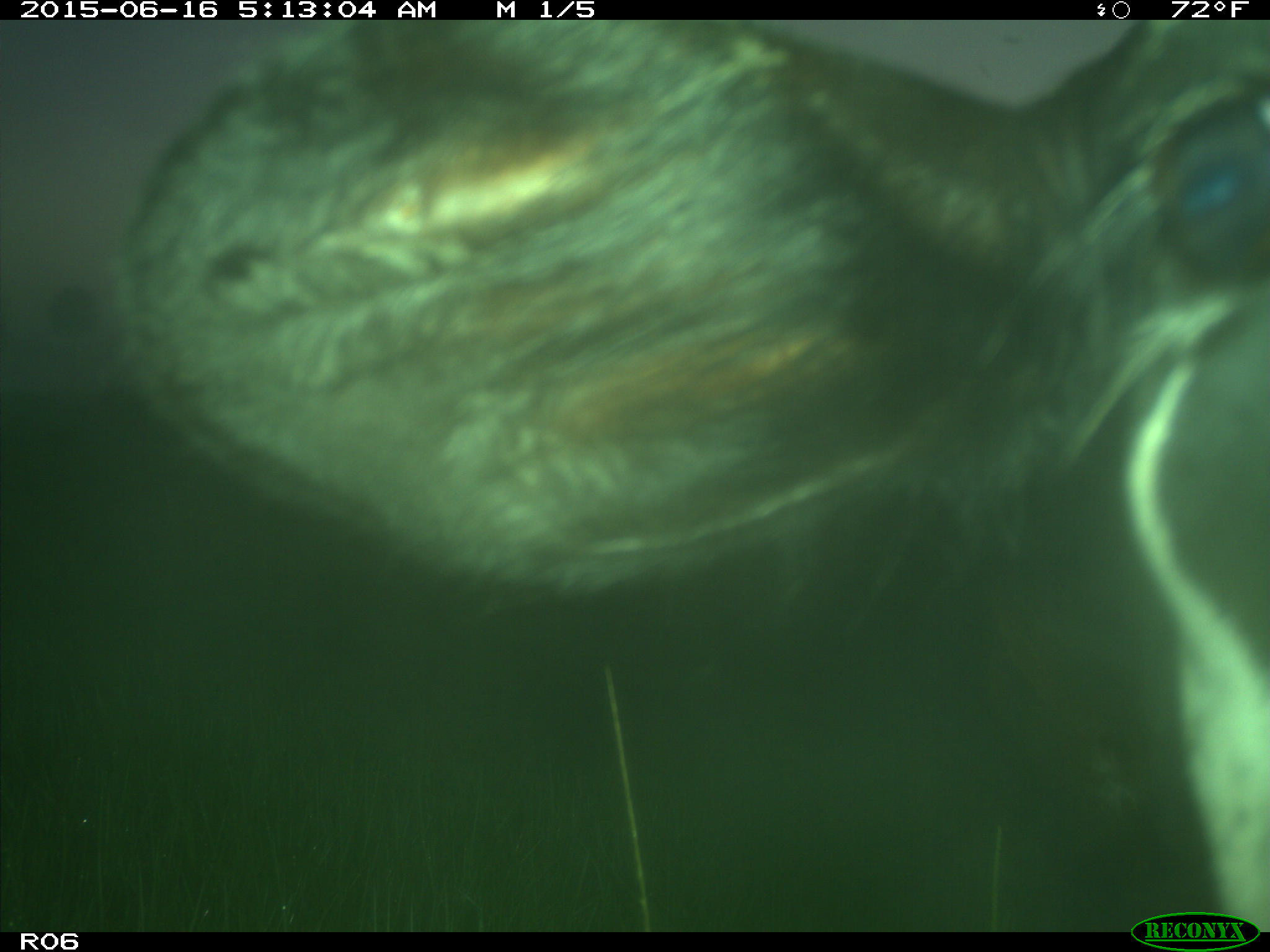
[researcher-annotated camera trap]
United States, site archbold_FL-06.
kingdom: Animalia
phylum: Chordata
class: Mammalia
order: Artiodactyla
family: Bovidae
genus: Bos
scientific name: Bos taurus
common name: domestic cow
Bos taurus (domestic cow).